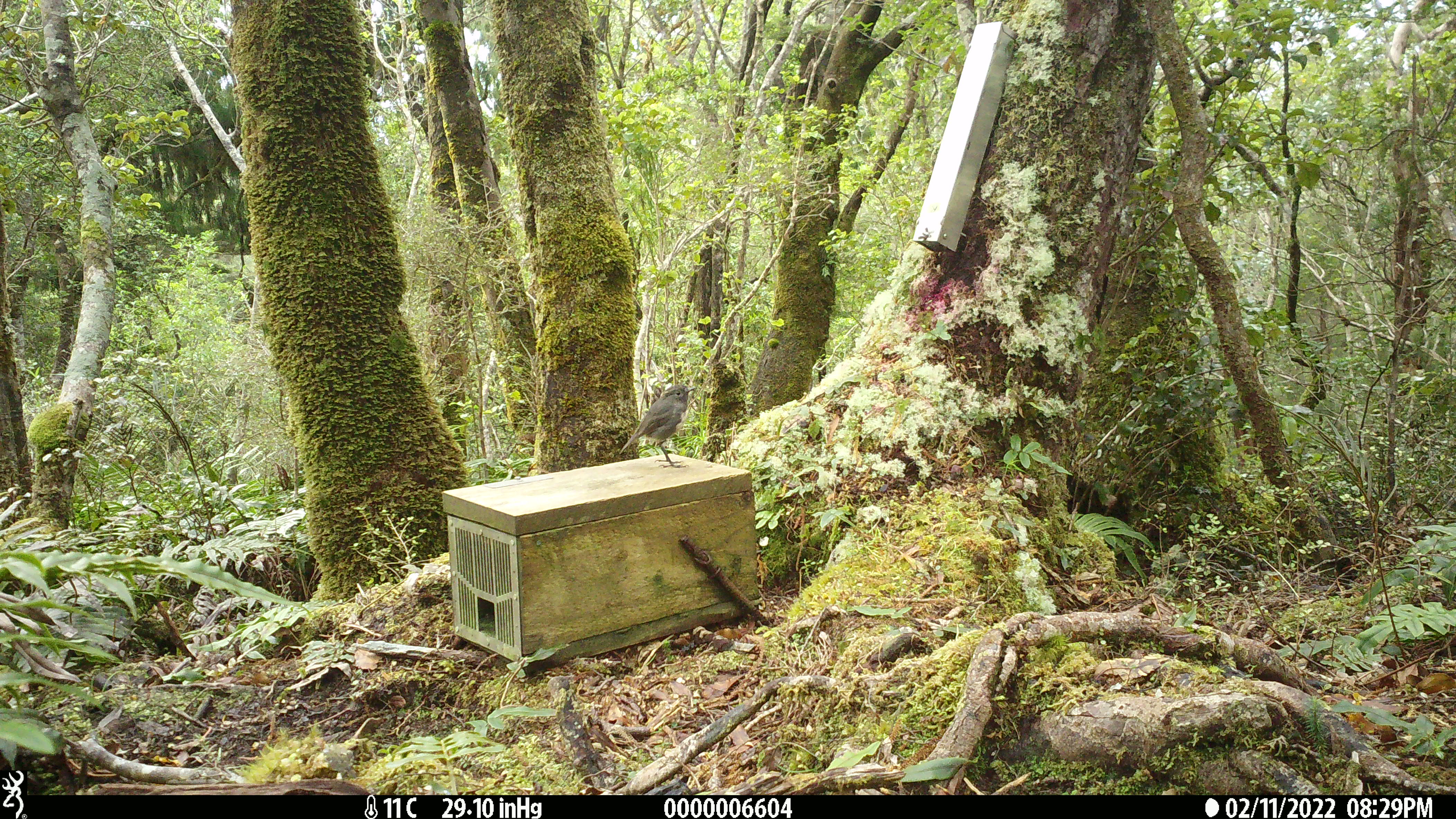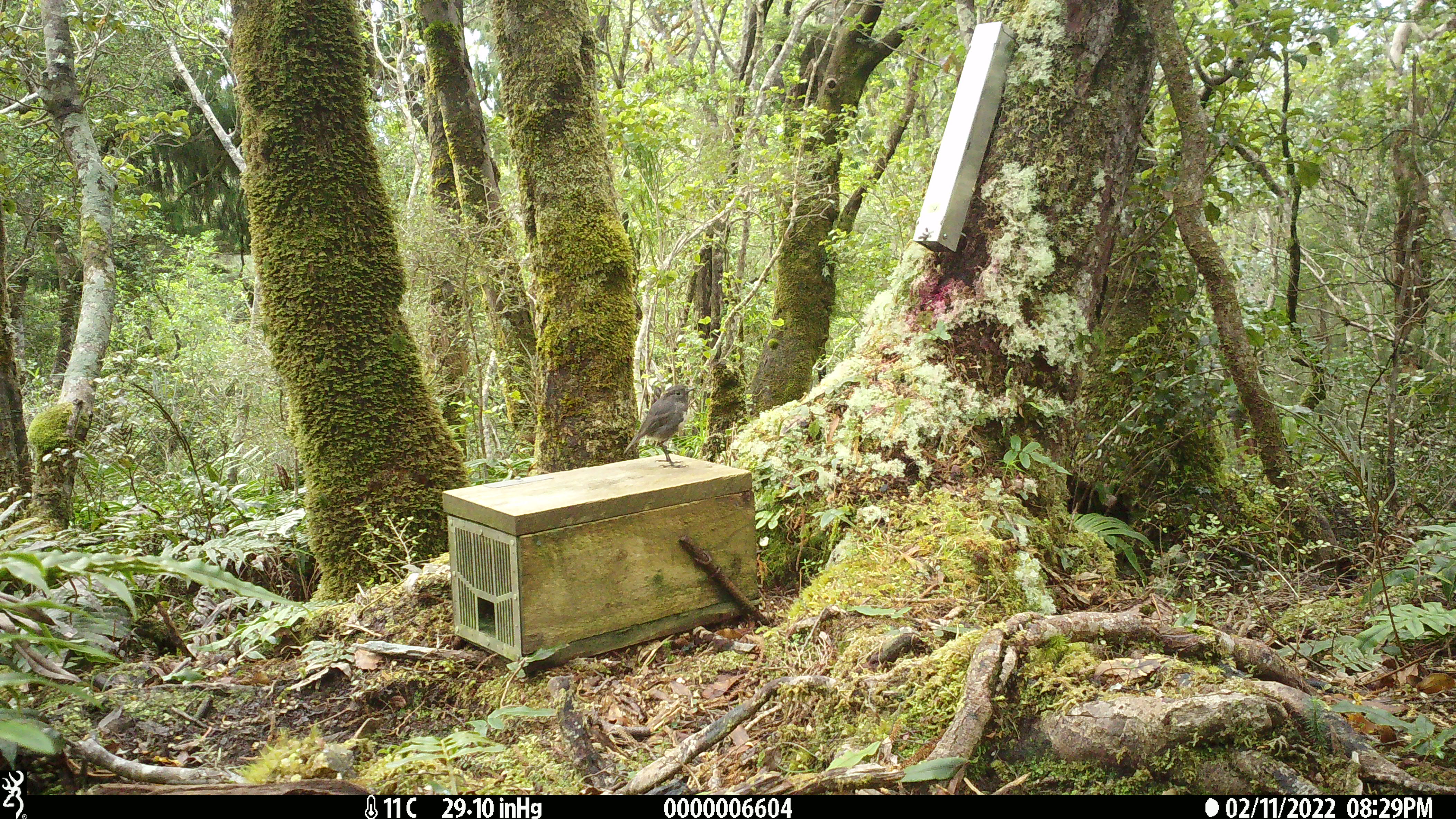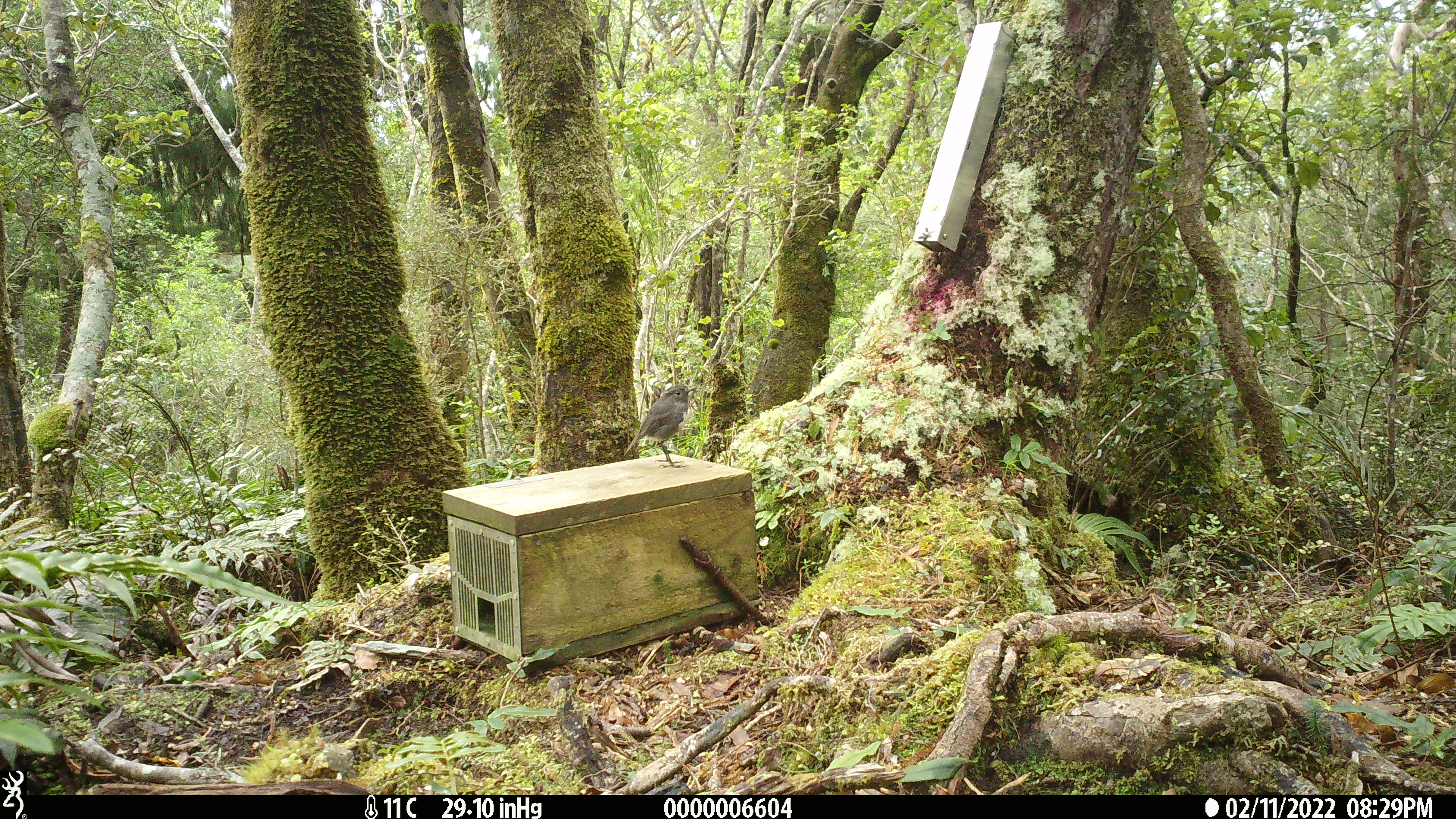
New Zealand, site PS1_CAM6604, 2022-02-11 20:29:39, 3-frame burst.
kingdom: Animalia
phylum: Chordata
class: Aves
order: Passeriformes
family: Petroicidae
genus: Petroica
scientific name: Petroica australis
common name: new zealand robin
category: robin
Robin (new zealand robin) (Petroica australis).